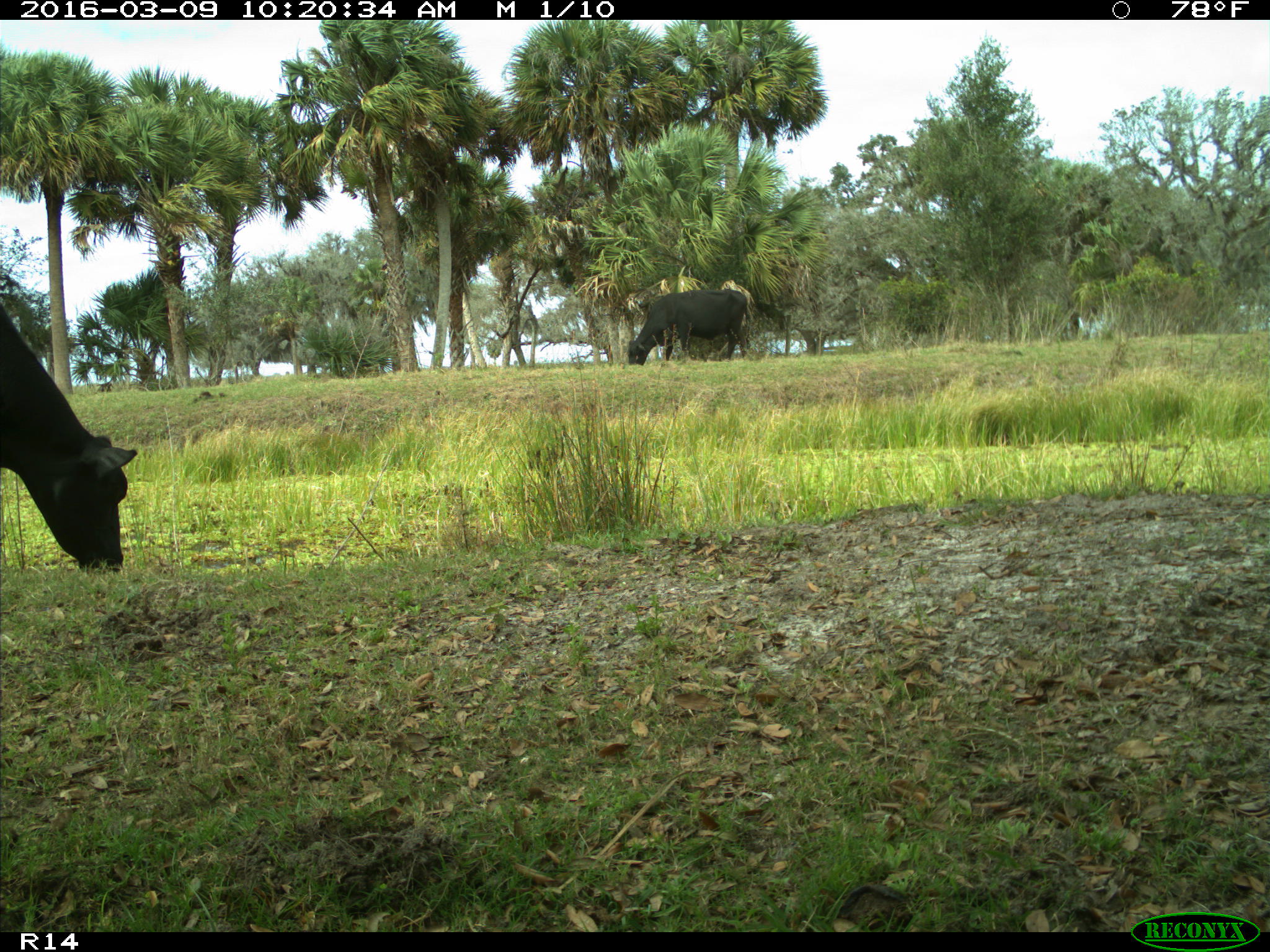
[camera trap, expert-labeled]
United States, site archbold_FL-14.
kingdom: Animalia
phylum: Chordata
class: Mammalia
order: Artiodactyla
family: Bovidae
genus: Bos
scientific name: Bos taurus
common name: domestic cow